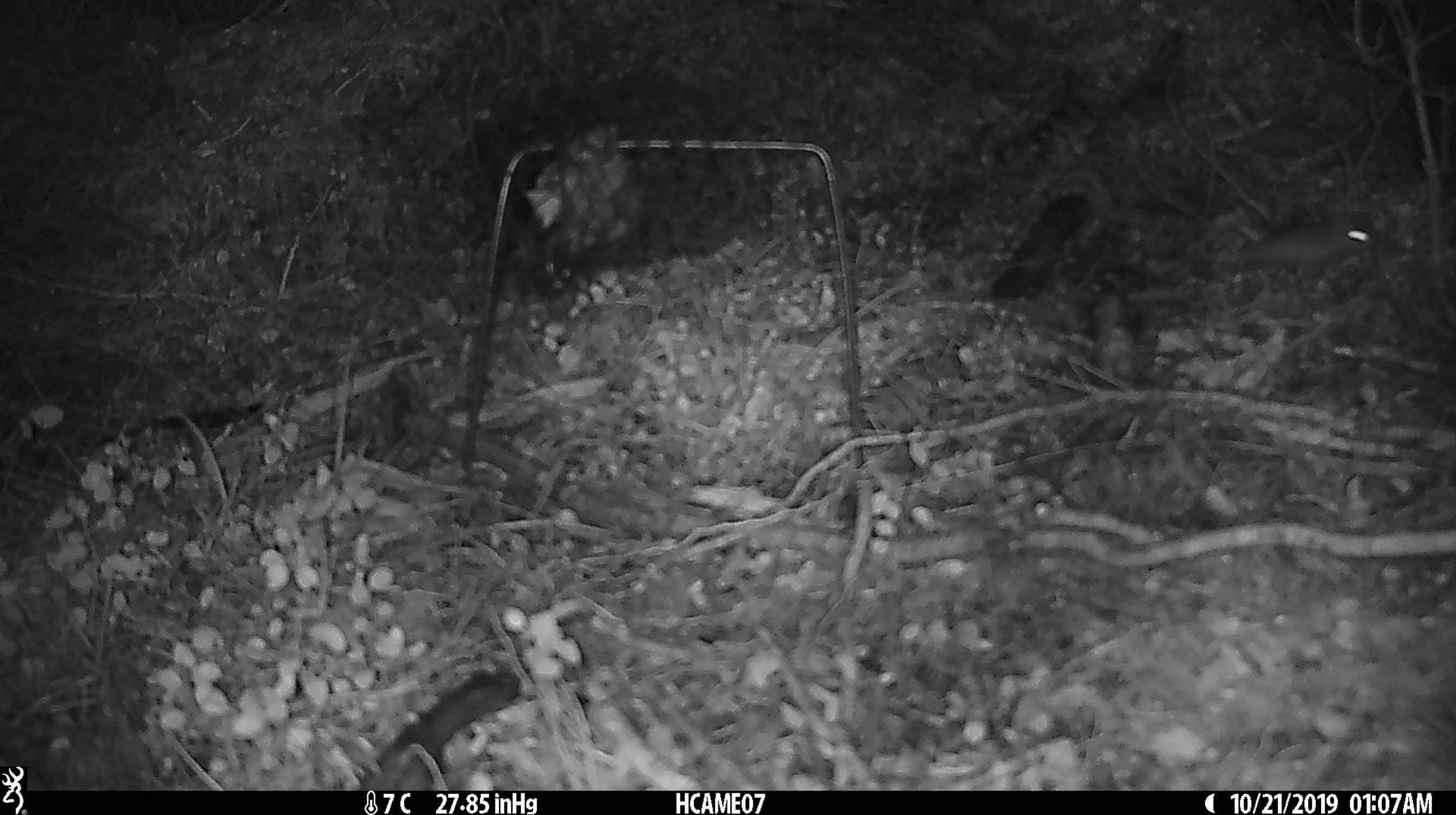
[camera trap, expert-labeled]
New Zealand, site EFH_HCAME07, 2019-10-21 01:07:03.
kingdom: Animalia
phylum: Chordata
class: Mammalia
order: Rodentia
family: Muridae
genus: Mus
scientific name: Mus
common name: mouse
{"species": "mouse (Mus)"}